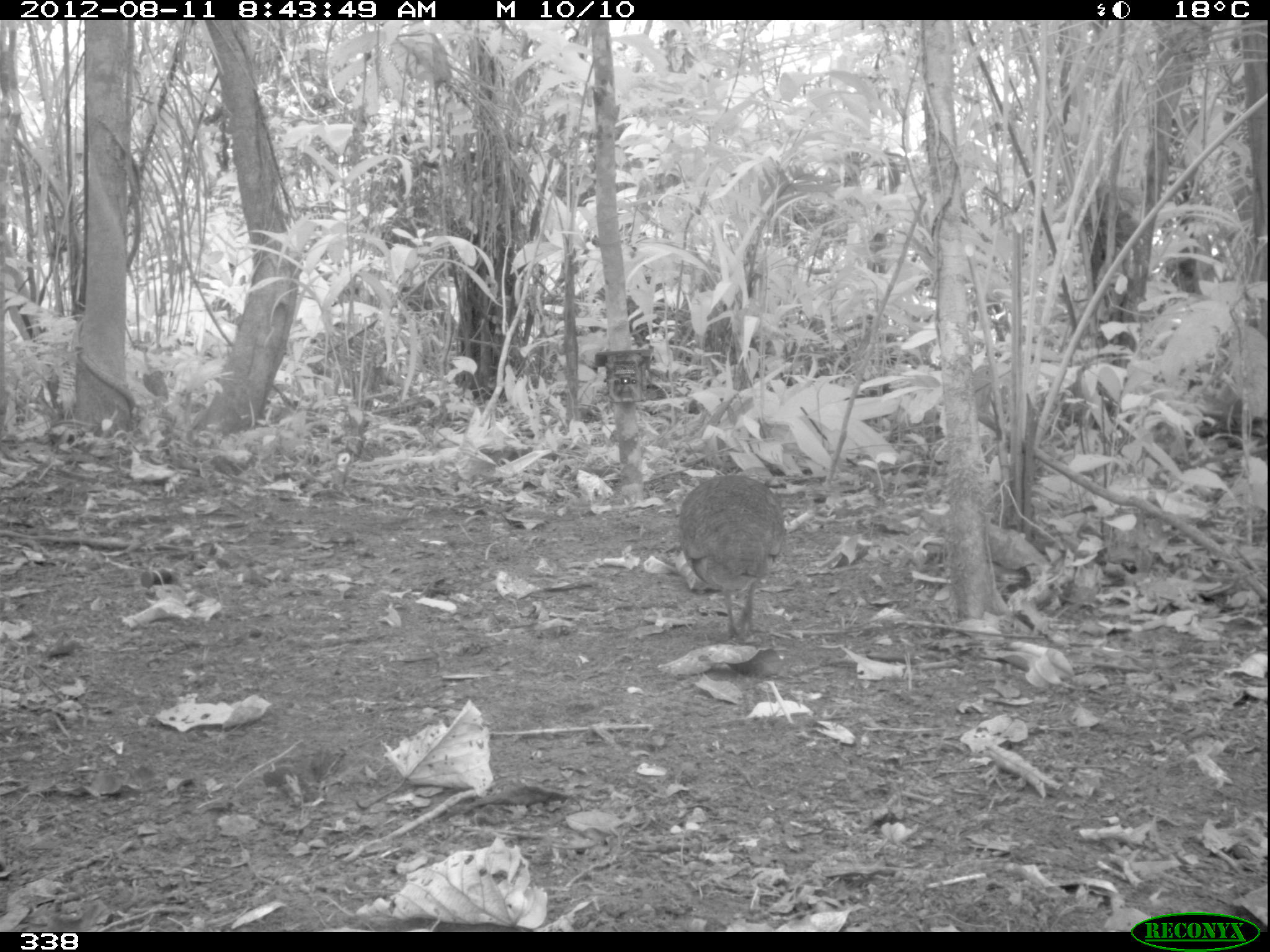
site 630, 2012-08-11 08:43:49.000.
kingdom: Animalia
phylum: Chordata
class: Aves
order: Galliformes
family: Phasianidae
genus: Alectoris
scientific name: Alectoris rufa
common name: red-legged partridge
Alectoris rufa (red-legged partridge).